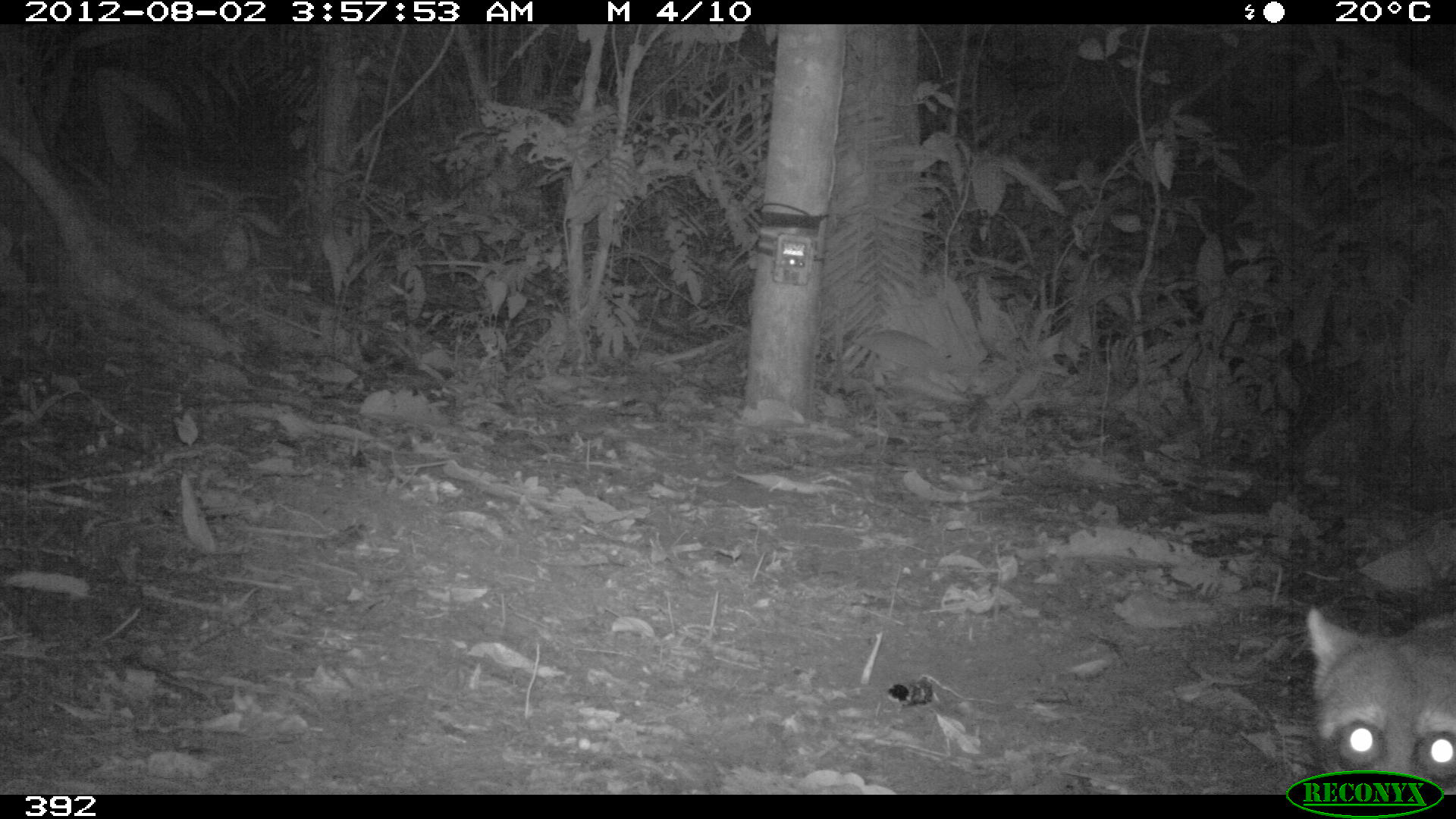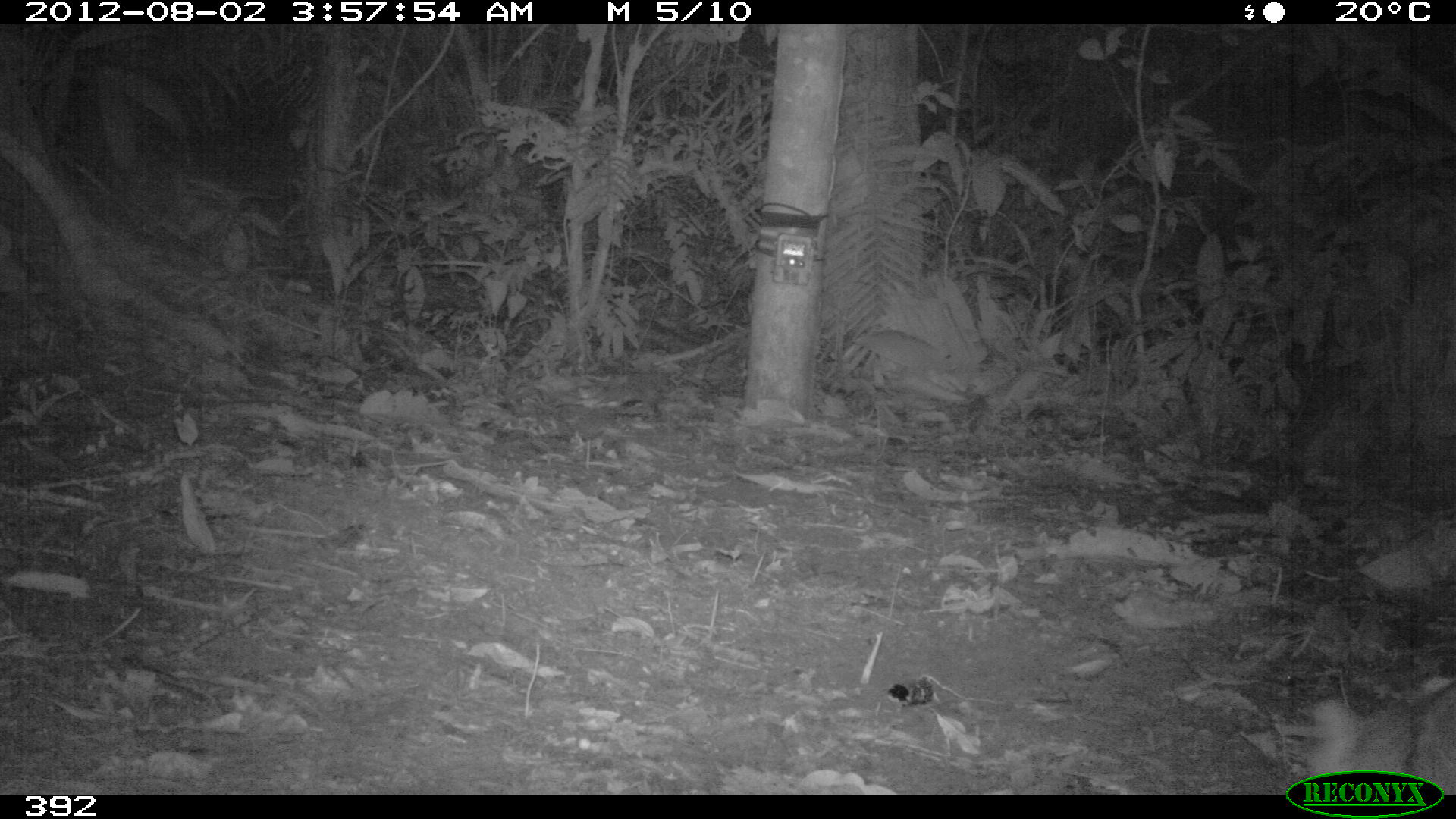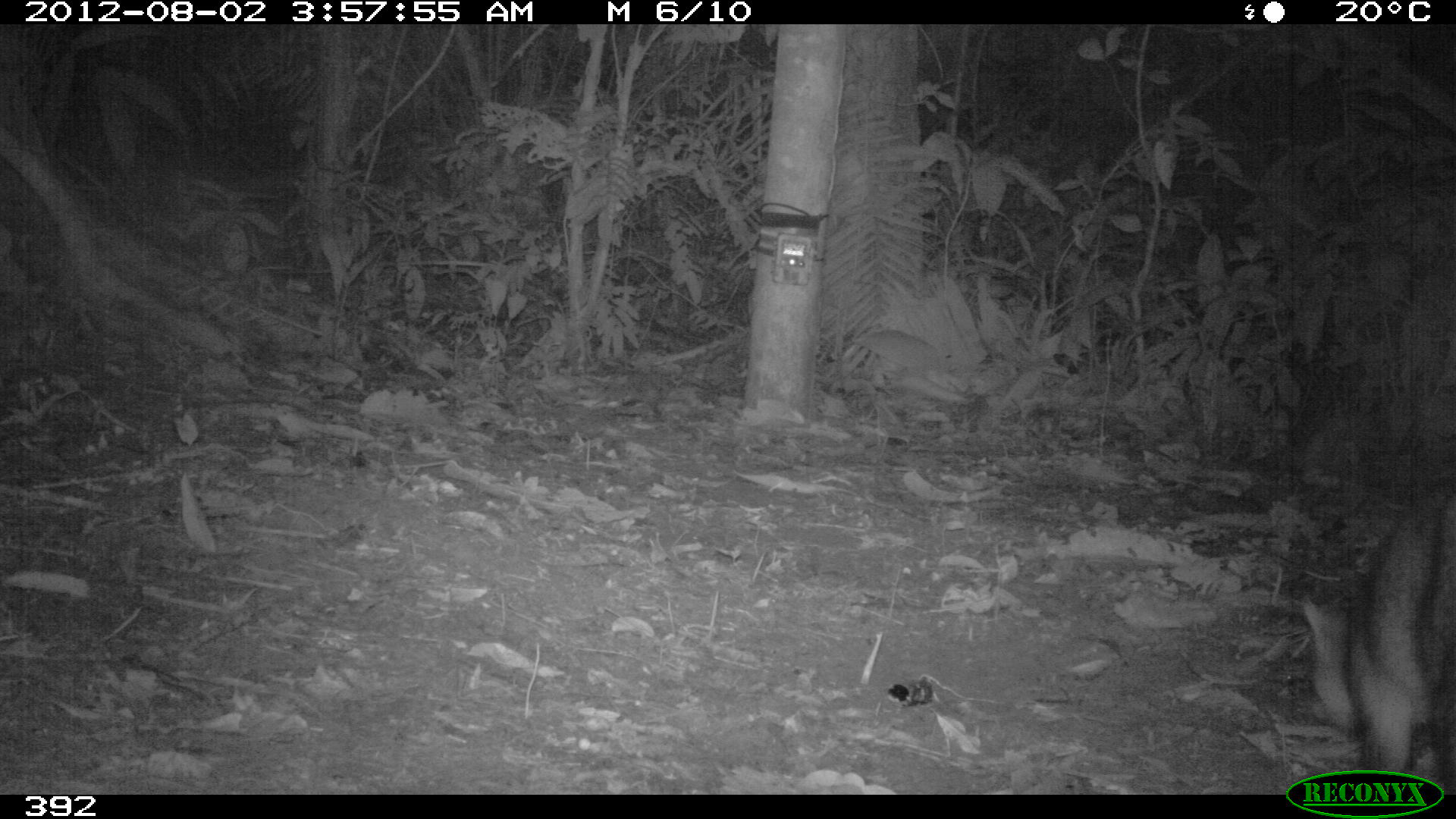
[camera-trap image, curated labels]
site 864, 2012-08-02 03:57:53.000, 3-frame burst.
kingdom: Animalia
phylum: Chordata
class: Mammalia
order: Carnivora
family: Procyonidae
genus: Procyon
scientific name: Procyon cancrivorus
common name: crab-eating raccoon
Procyon cancrivorus (crab-eating raccoon).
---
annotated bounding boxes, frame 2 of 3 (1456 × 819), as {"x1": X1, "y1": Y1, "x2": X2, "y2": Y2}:
procyon cancrivorus: {"x1": 1309, "y1": 675, "x2": 1456, "y2": 794}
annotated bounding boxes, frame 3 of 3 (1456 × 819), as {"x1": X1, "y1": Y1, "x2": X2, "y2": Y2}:
procyon cancrivorus: {"x1": 1300, "y1": 488, "x2": 1456, "y2": 795}